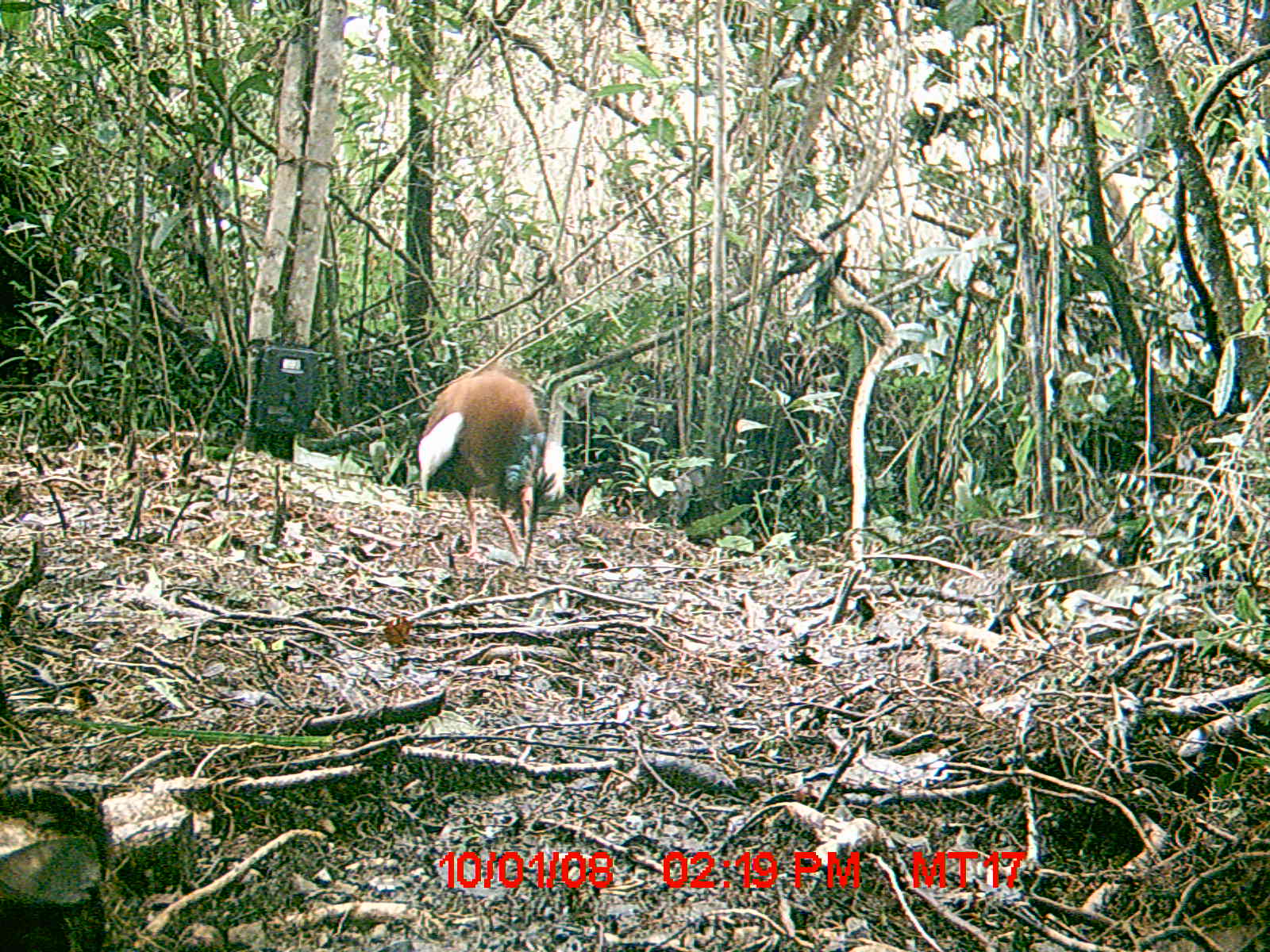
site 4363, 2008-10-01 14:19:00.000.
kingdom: Animalia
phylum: Chordata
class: Aves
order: Pelecaniformes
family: Threskiornithidae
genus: Lophotibis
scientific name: Lophotibis cristata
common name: madagascan ibis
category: lophotibis cristataa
Lophotibis cristataa (madagascan ibis) (Lophotibis cristata), count 2.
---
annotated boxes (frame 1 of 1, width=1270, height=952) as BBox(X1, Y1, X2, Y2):
lophotibis cristataa: BBox(405, 366, 544, 563)